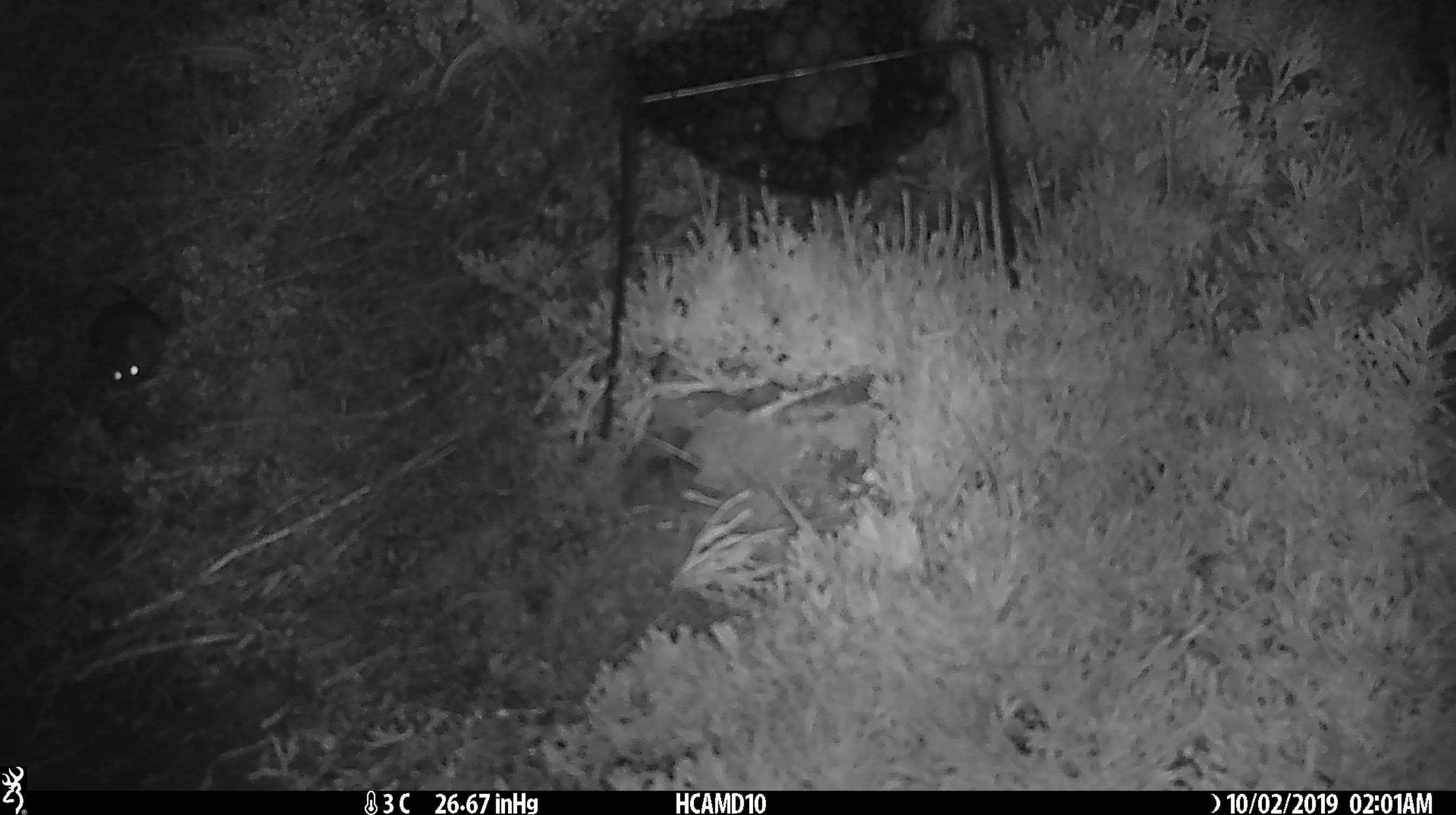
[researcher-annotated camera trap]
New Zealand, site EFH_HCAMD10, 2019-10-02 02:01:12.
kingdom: Animalia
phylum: Chordata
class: Mammalia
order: Rodentia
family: Muridae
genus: Mus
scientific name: Mus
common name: mouse